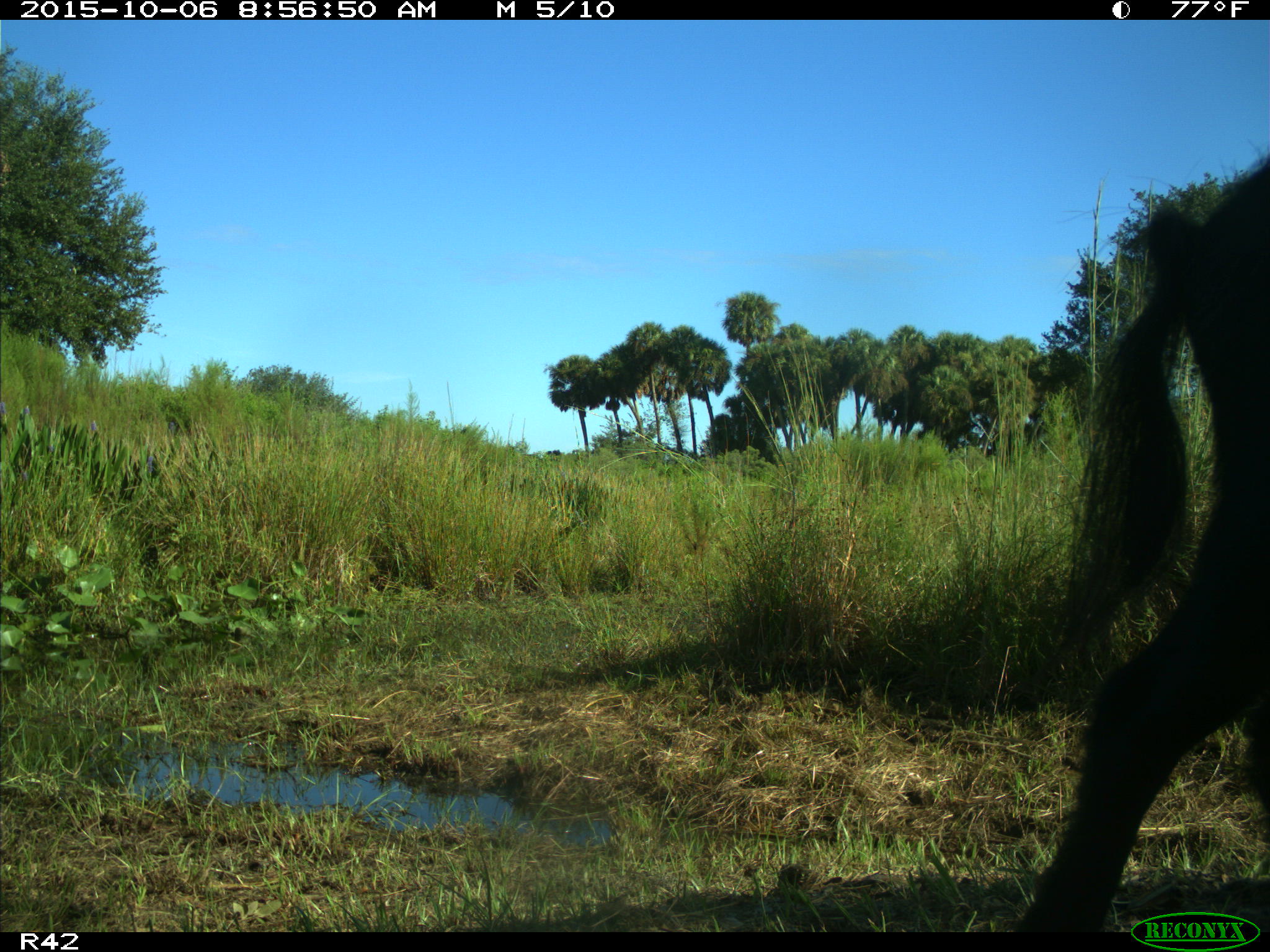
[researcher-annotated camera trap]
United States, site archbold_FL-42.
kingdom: Animalia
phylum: Chordata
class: Mammalia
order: Artiodactyla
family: Suidae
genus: Sus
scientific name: Sus scrofa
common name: wild boar